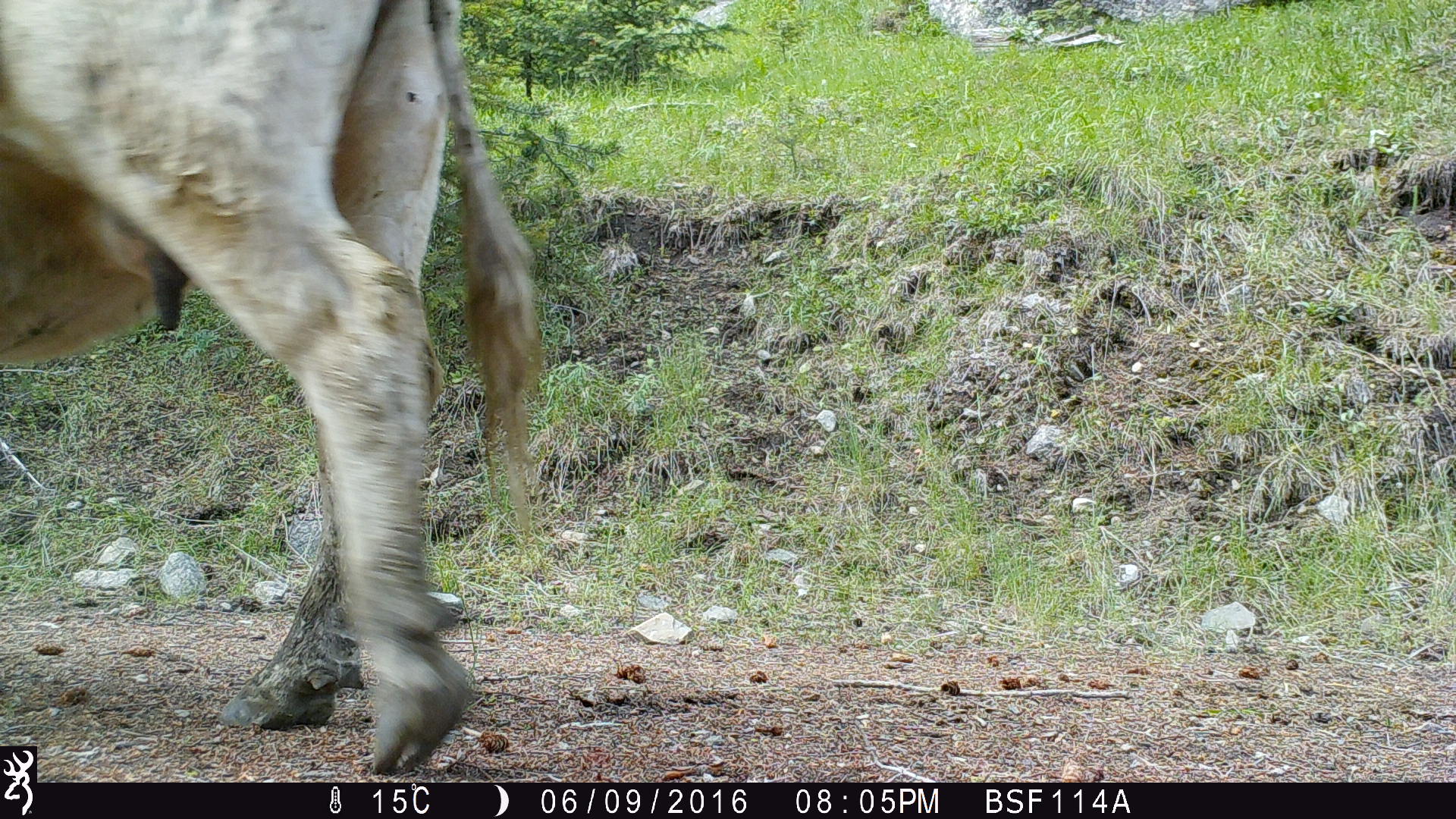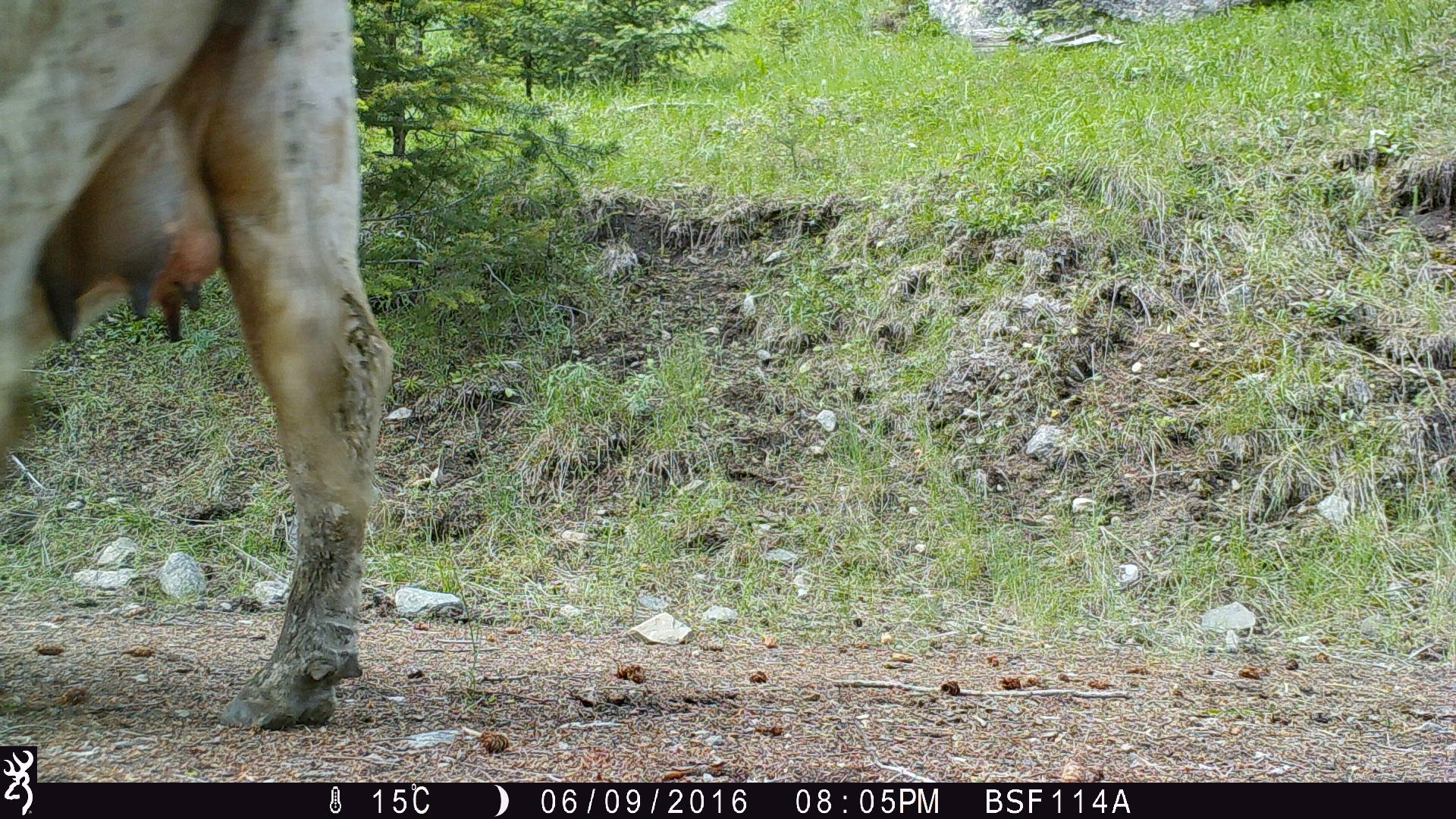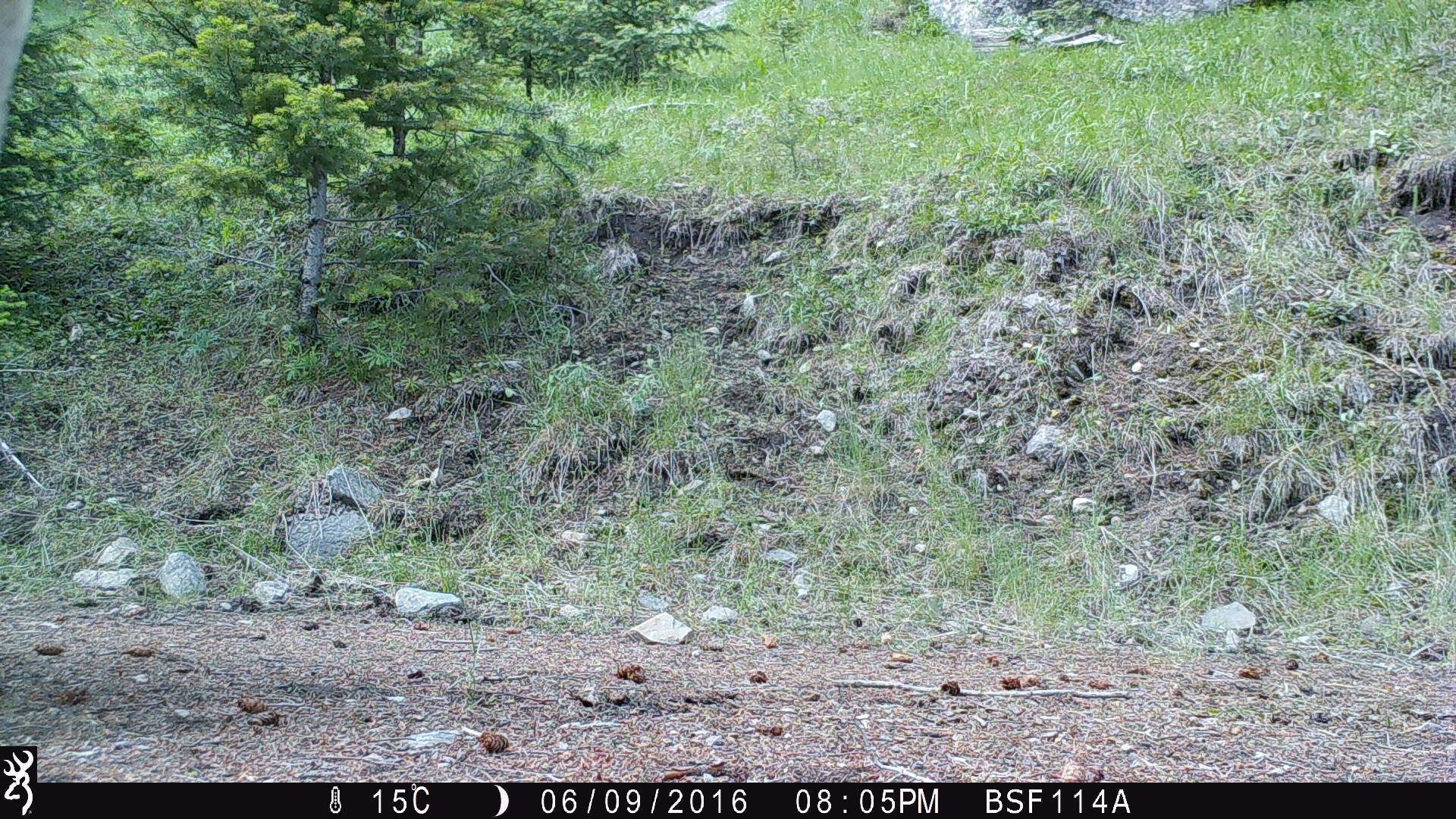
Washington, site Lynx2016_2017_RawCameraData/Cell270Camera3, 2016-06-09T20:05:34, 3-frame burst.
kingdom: Animalia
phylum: Chordata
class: Mammalia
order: Artiodactyla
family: Bovidae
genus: Bos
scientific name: Bos taurus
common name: domestic cattle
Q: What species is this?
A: Domestic cattle (Bos taurus).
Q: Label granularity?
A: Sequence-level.